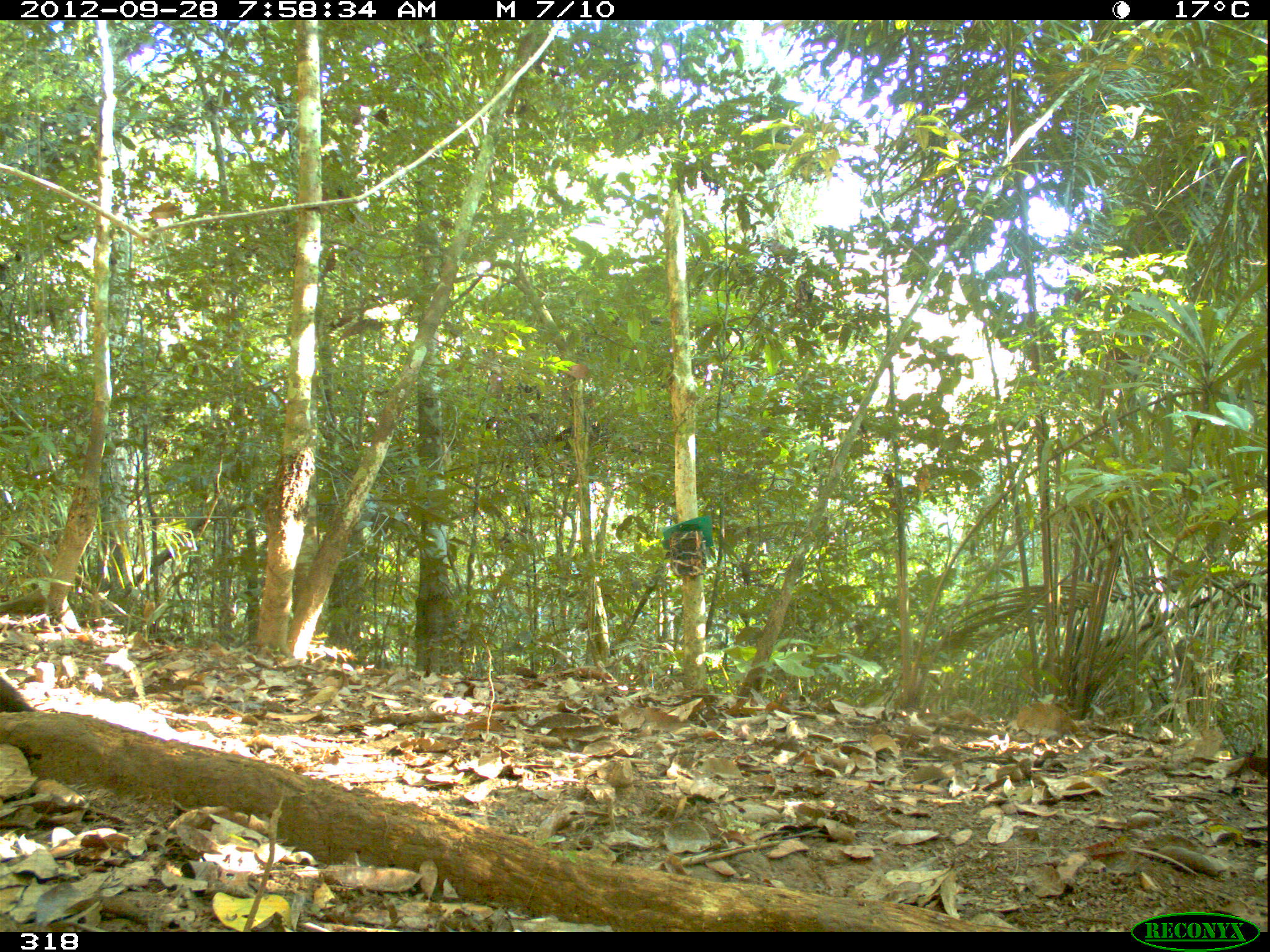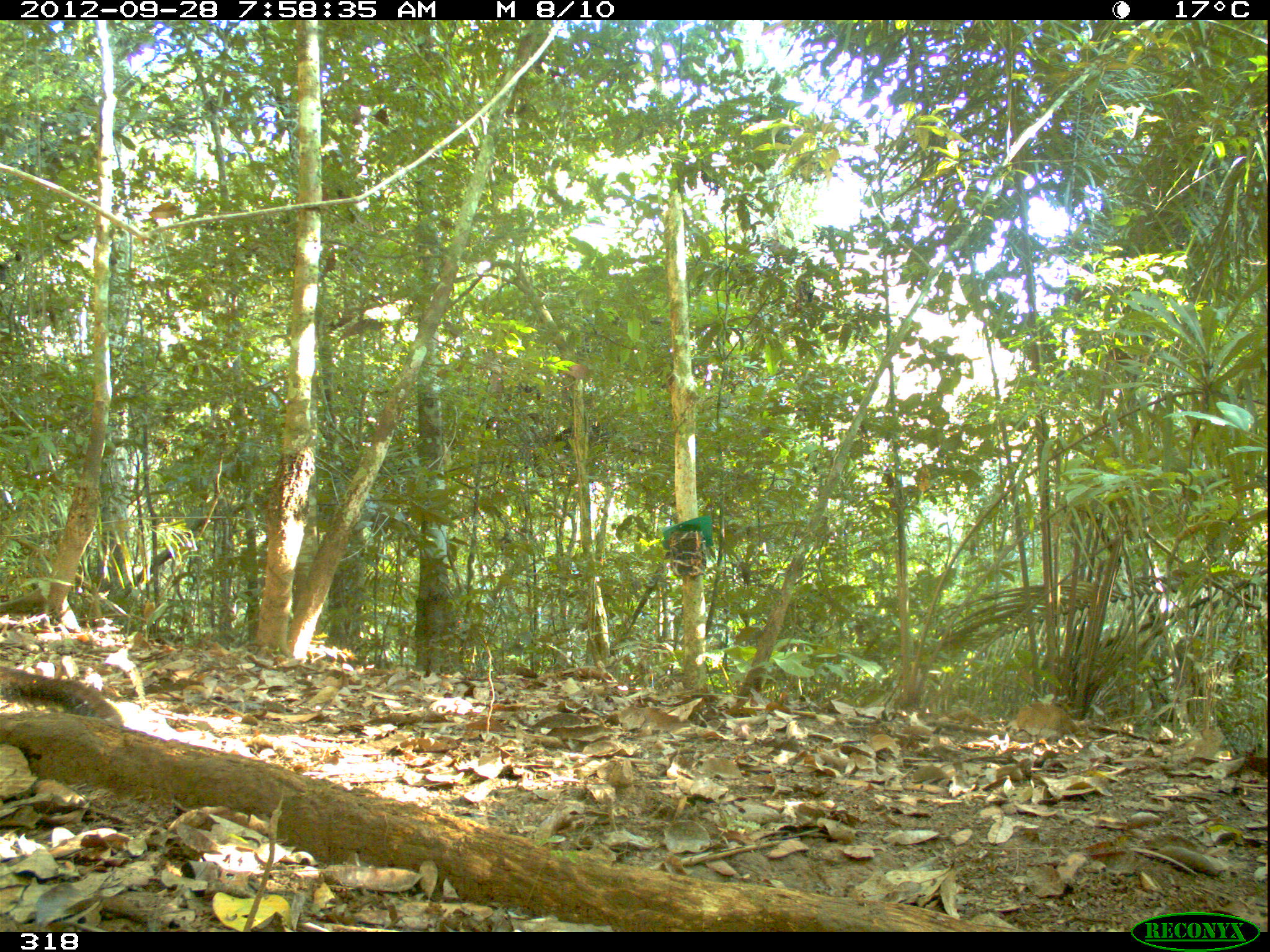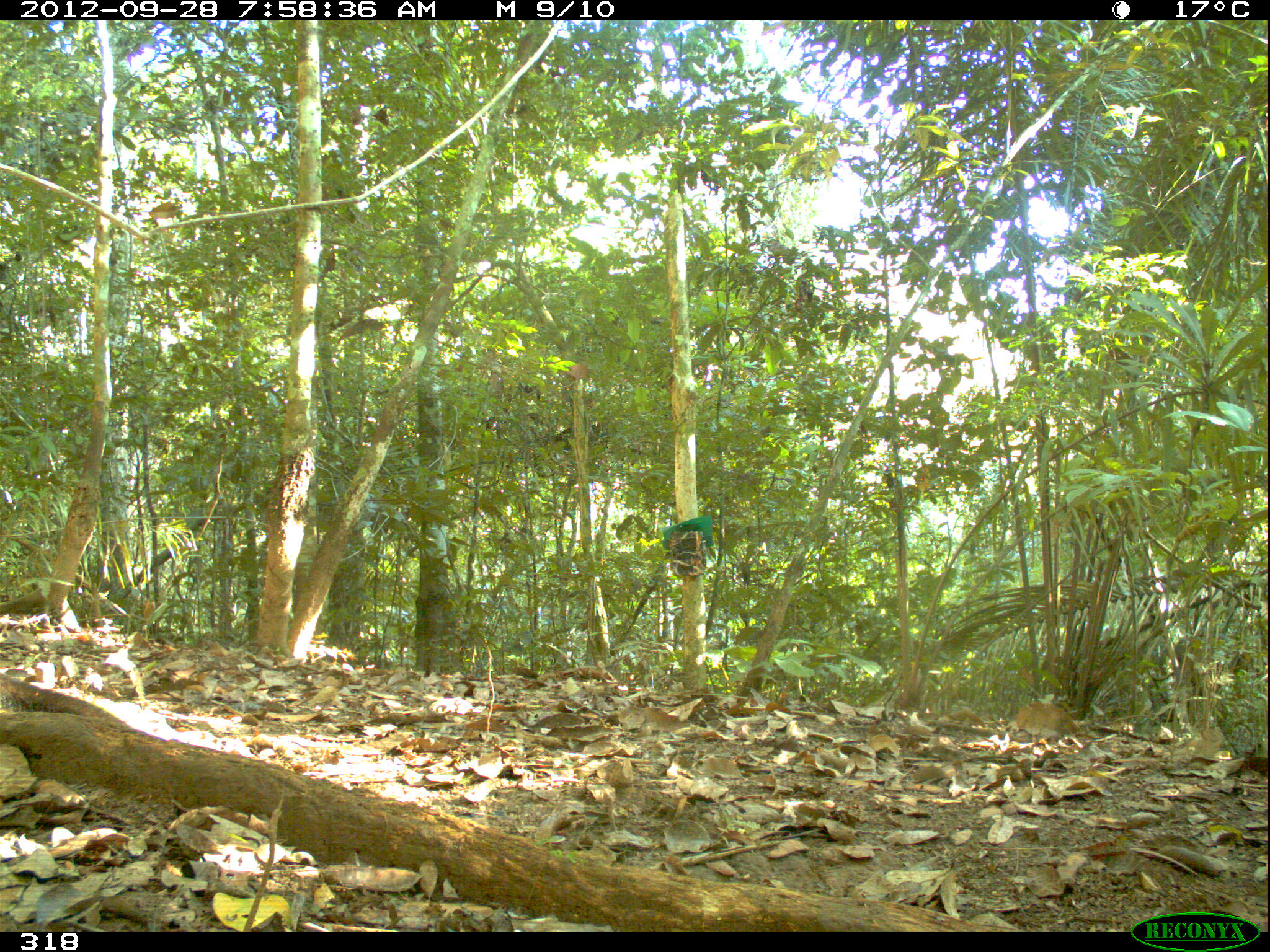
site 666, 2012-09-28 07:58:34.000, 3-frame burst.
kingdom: Animalia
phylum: Chordata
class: Mammalia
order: Carnivora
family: Mustelidae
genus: Eira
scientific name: Eira barbara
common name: tayra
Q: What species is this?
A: Eira barbara (tayra).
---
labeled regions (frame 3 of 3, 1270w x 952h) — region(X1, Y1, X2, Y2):
eira barbara: region(0, 671, 125, 720)